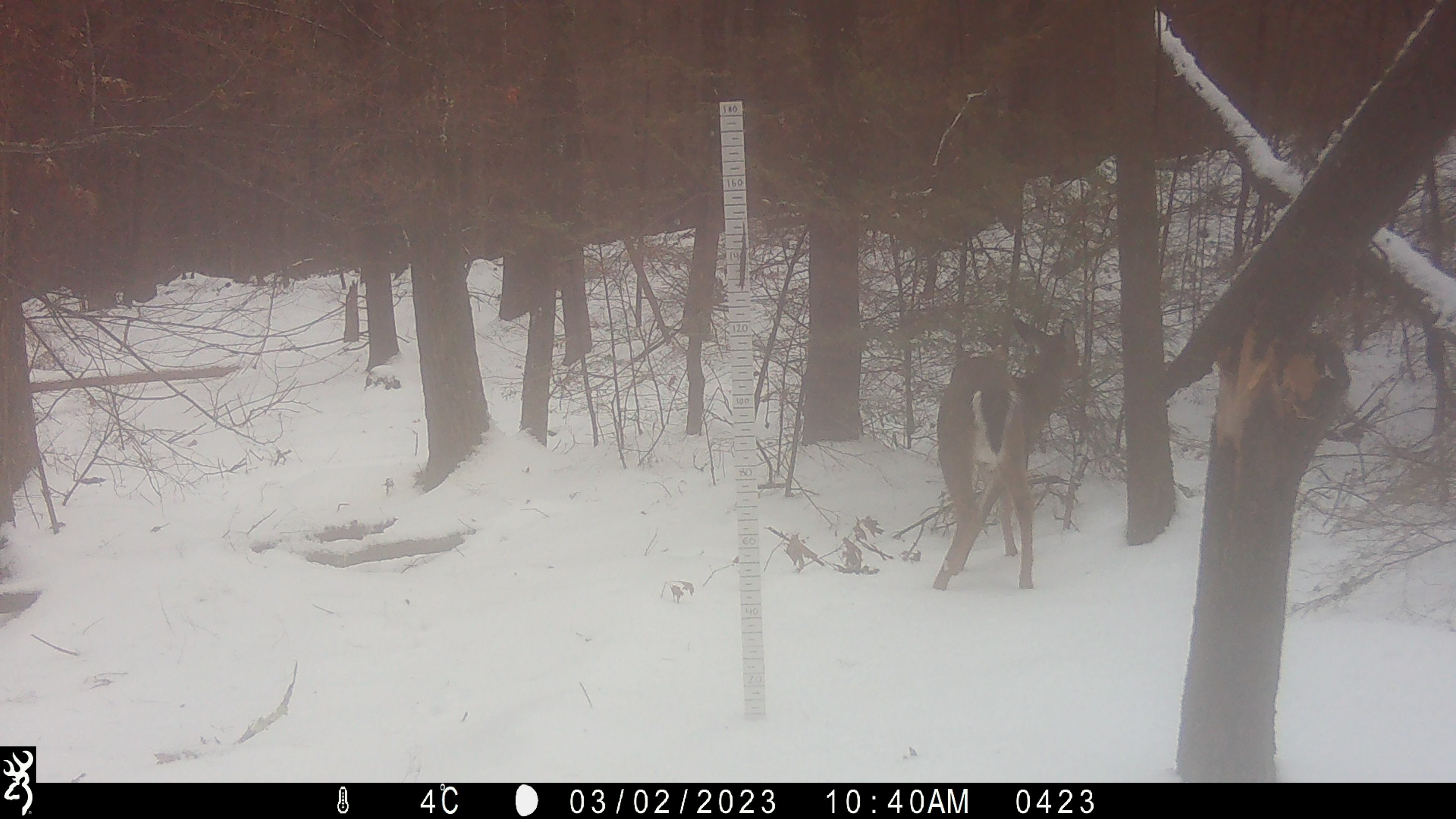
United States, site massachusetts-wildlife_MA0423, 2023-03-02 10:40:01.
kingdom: Animalia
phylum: Chordata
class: Mammalia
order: Artiodactyla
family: Cervidae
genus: Odocoileus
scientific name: Odocoileus virginianus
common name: white-tailed deer